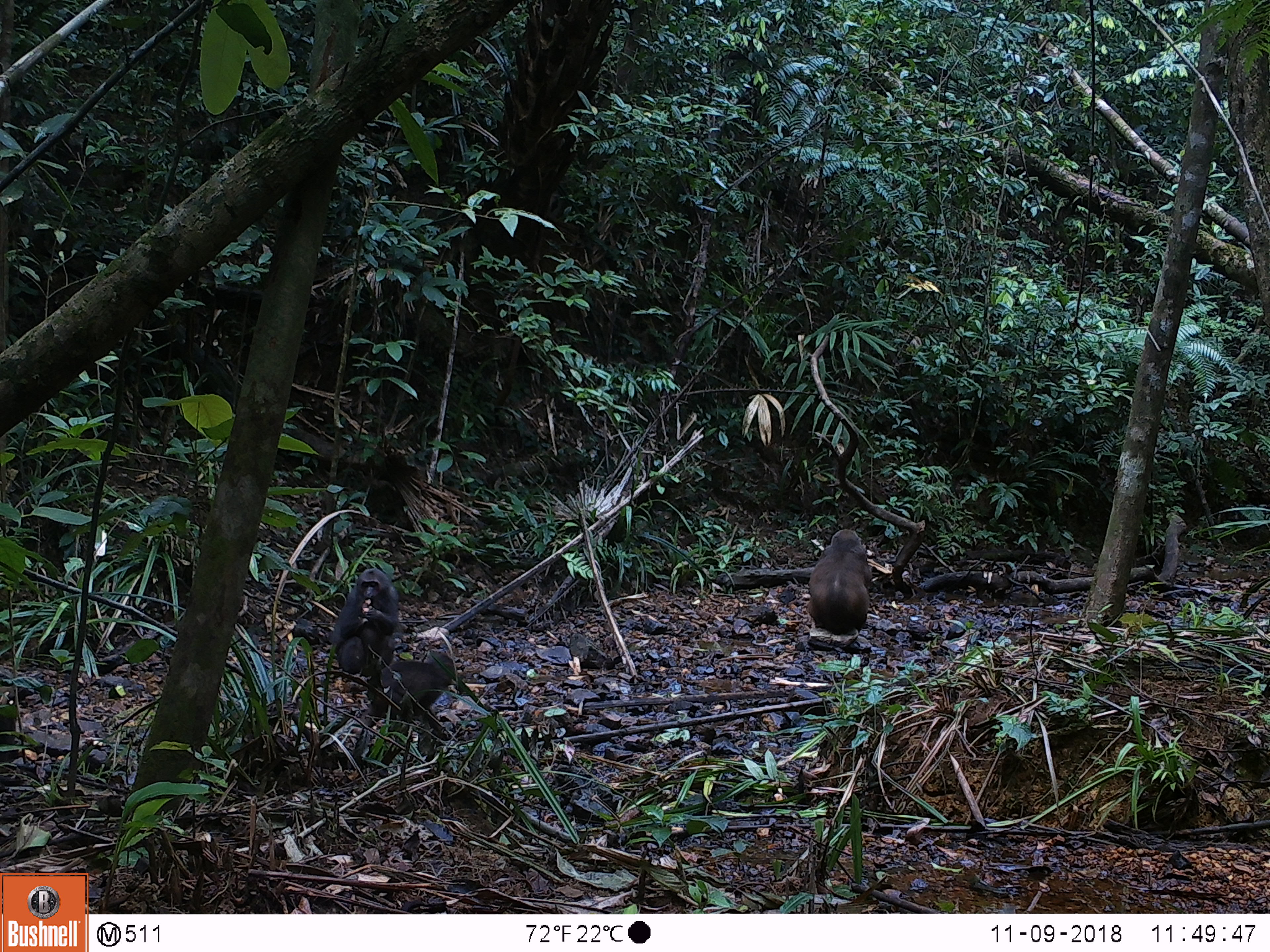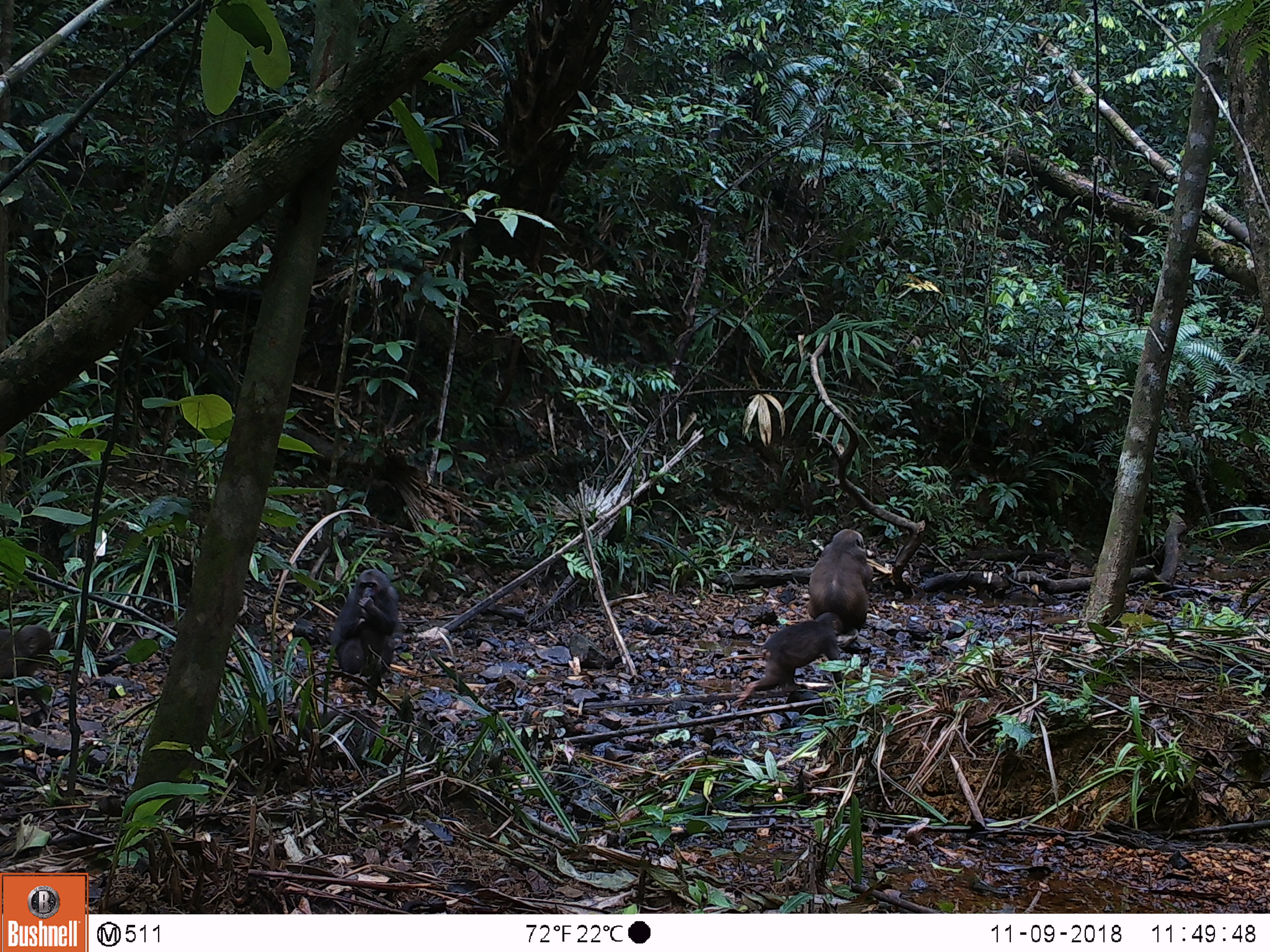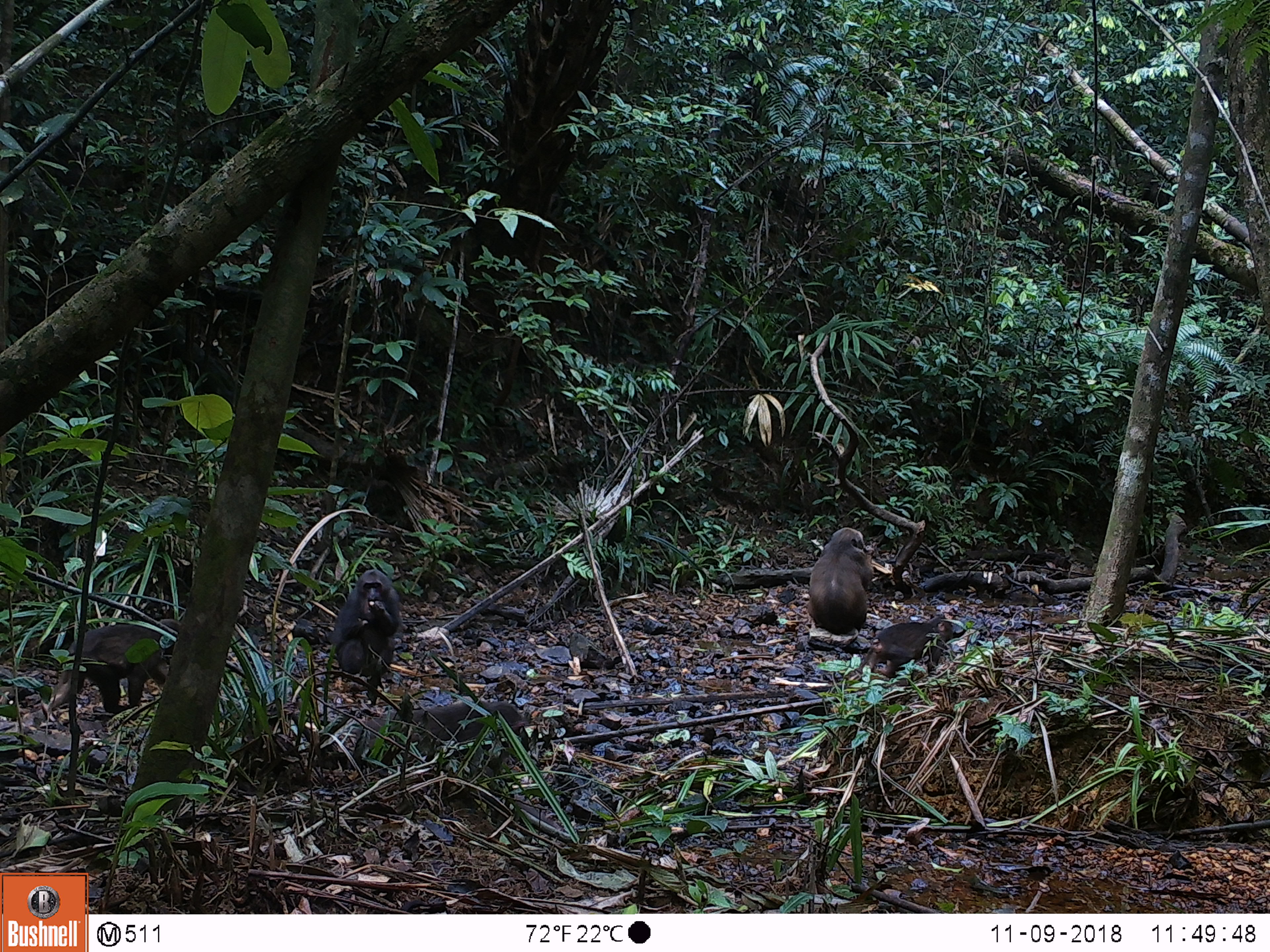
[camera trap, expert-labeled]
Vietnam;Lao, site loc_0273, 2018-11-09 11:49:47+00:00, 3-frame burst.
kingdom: Animalia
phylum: Chordata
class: Mammalia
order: Primates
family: Cercopithecidae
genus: Macaca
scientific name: Macaca arctoides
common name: stump-tailed macaque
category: stump tailed macaque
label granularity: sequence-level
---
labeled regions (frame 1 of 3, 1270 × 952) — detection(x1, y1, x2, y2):
stump tailed macaque: detection(328, 567, 398, 690); detection(807, 529, 872, 634); detection(369, 650, 456, 716)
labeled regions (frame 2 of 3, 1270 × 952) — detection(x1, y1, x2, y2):
stump tailed macaque: detection(733, 611, 850, 704); detection(329, 569, 399, 699); detection(807, 529, 874, 635)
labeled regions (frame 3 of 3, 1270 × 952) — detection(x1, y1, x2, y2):
stump tailed macaque: detection(41, 618, 183, 723); detection(348, 701, 529, 774); detection(331, 569, 402, 705); detection(807, 527, 874, 636); detection(860, 614, 953, 677)